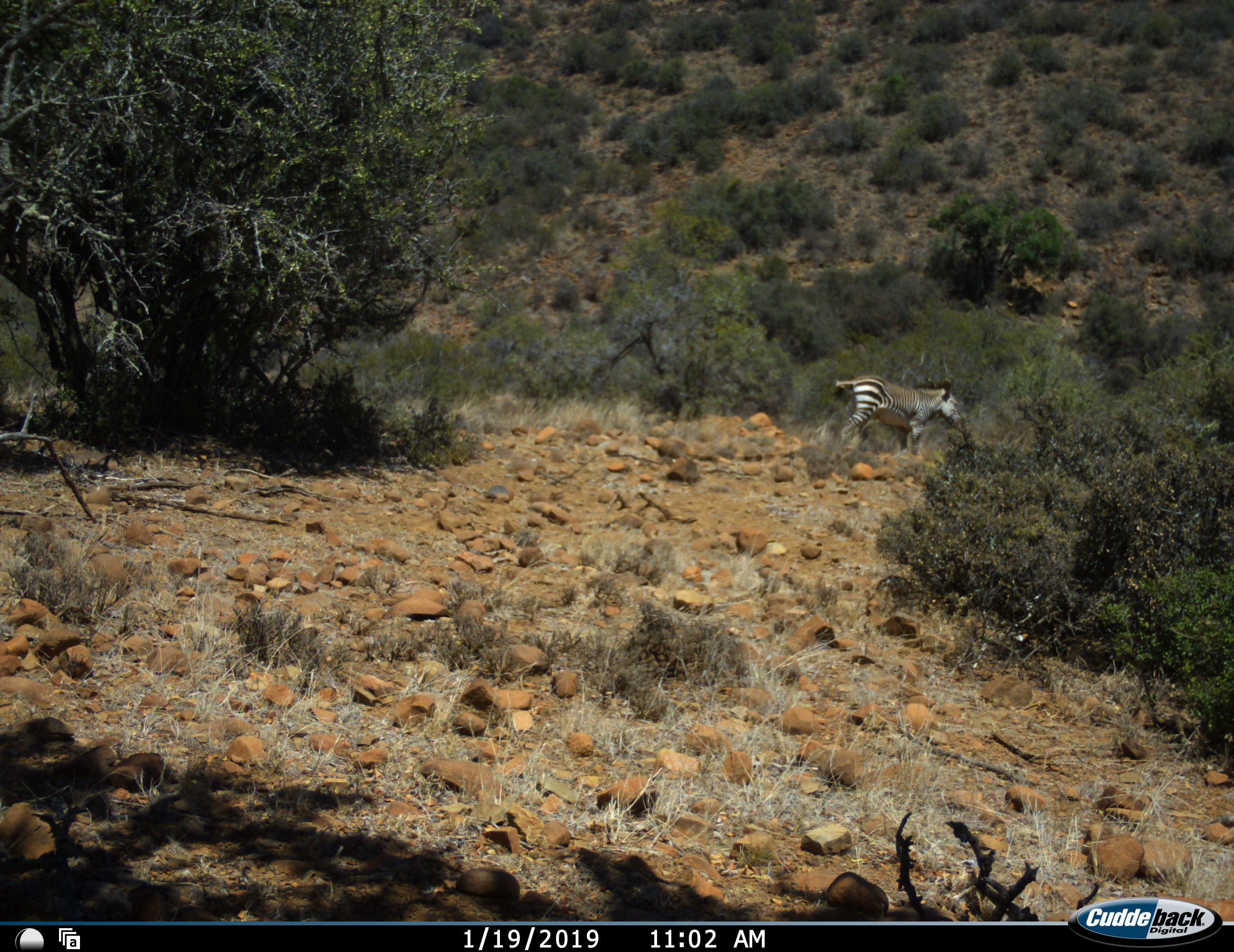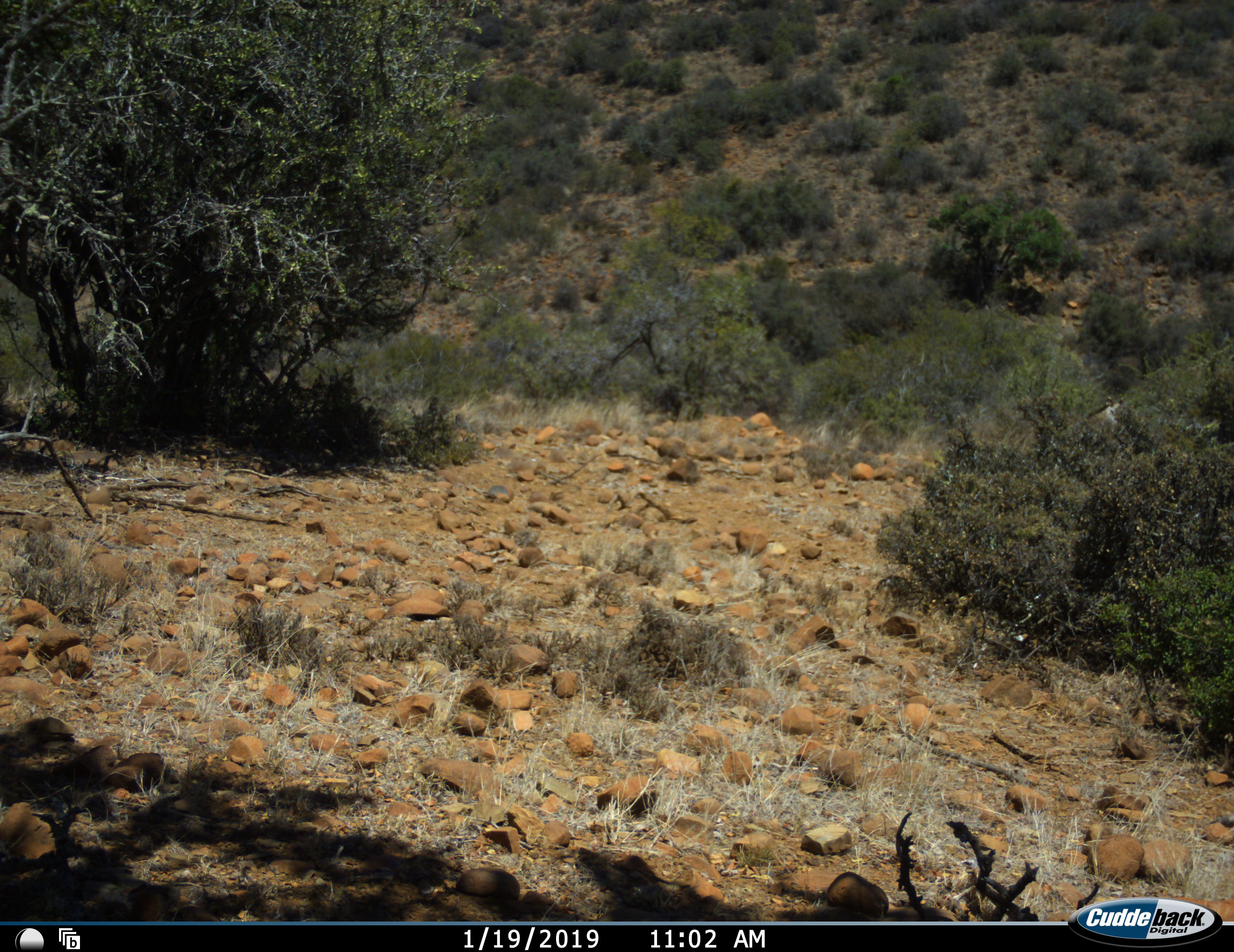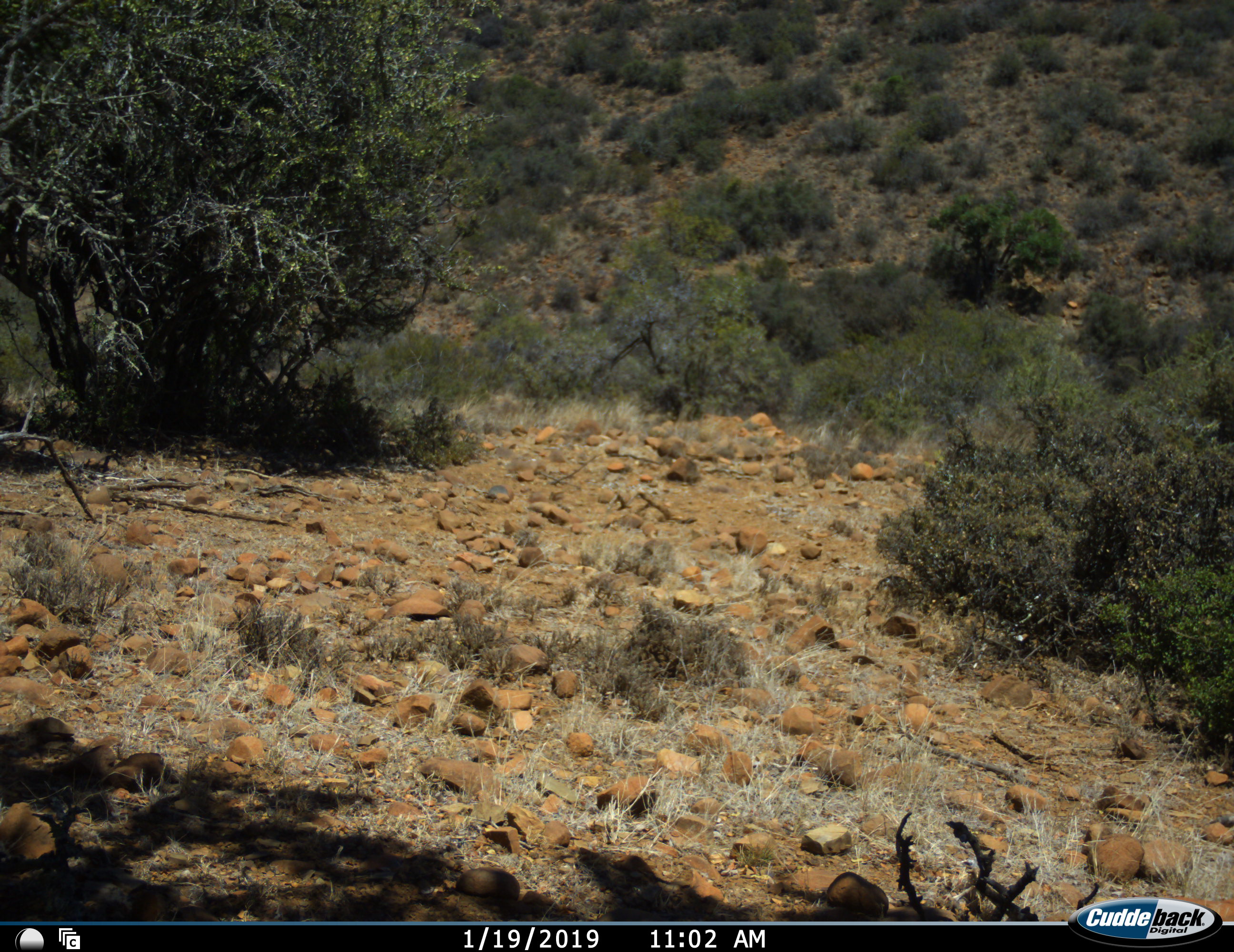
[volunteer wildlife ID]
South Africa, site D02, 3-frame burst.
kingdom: Animalia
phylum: Chordata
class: Mammalia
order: Perissodactyla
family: Equidae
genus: Equus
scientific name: Equus zebra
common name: mountain zebra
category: zebramountain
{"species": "zebramountain (mountain zebra) (Equus zebra)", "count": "1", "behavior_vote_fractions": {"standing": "10%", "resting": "0%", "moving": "90%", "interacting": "0%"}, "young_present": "10%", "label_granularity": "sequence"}